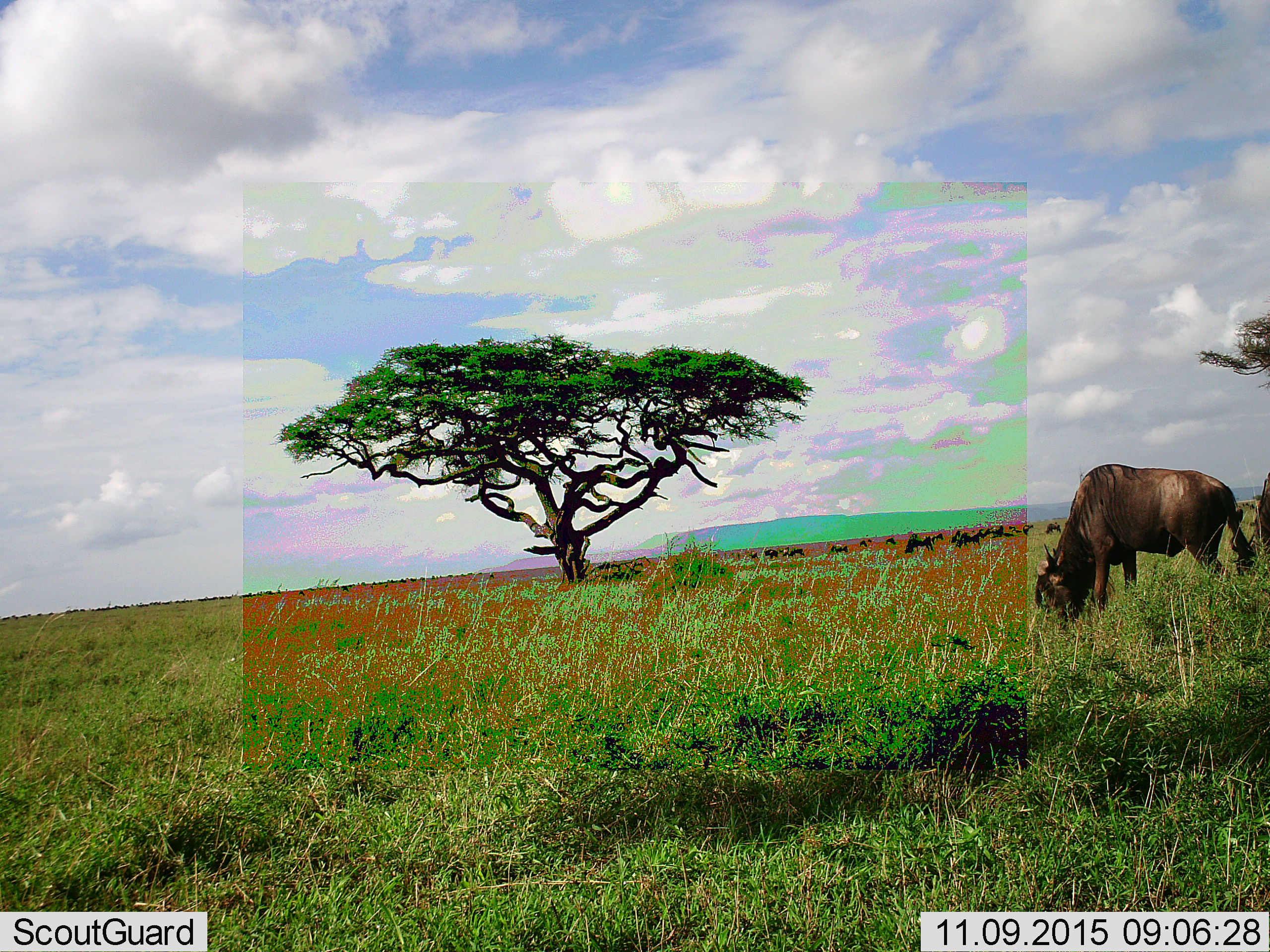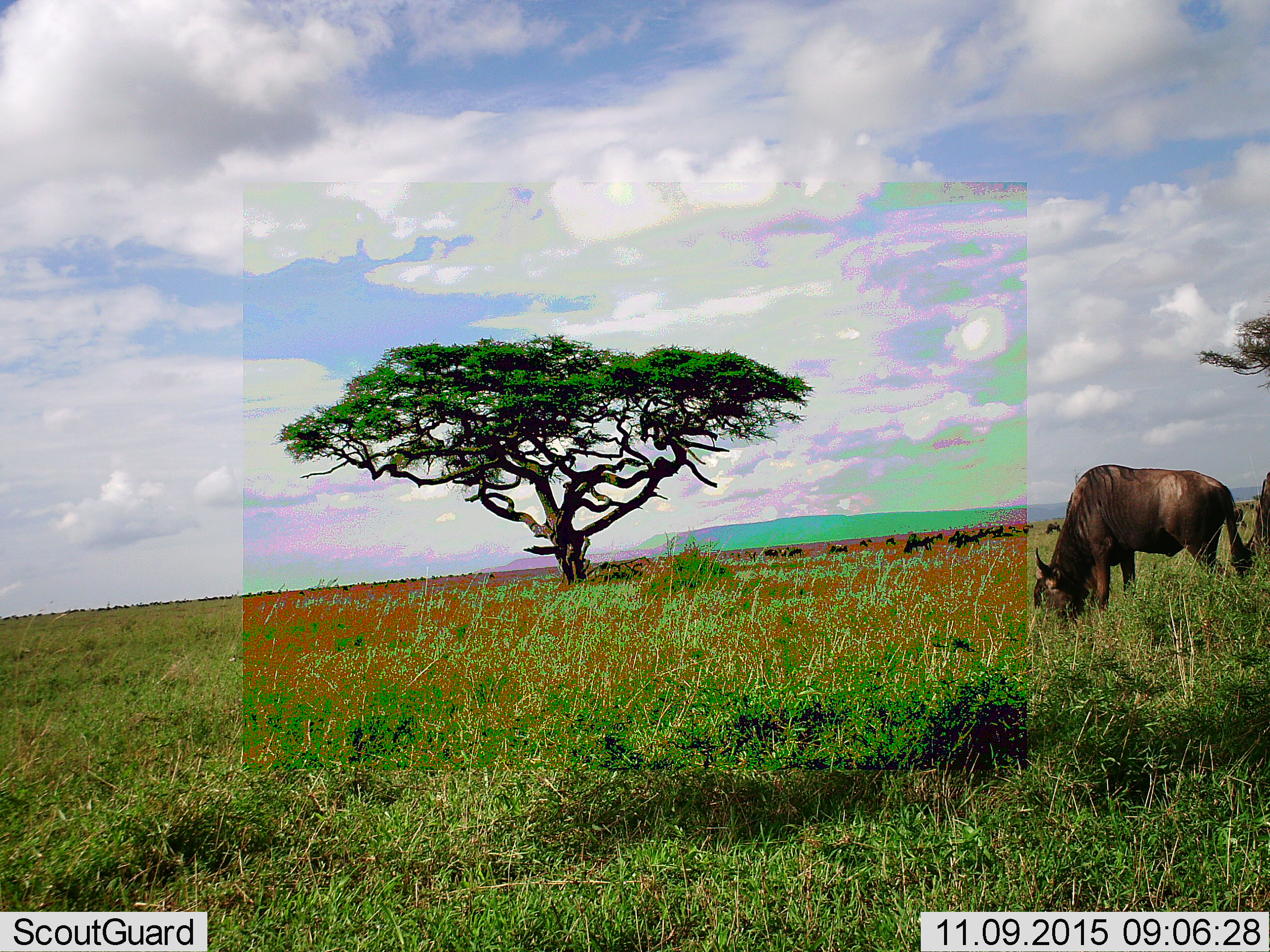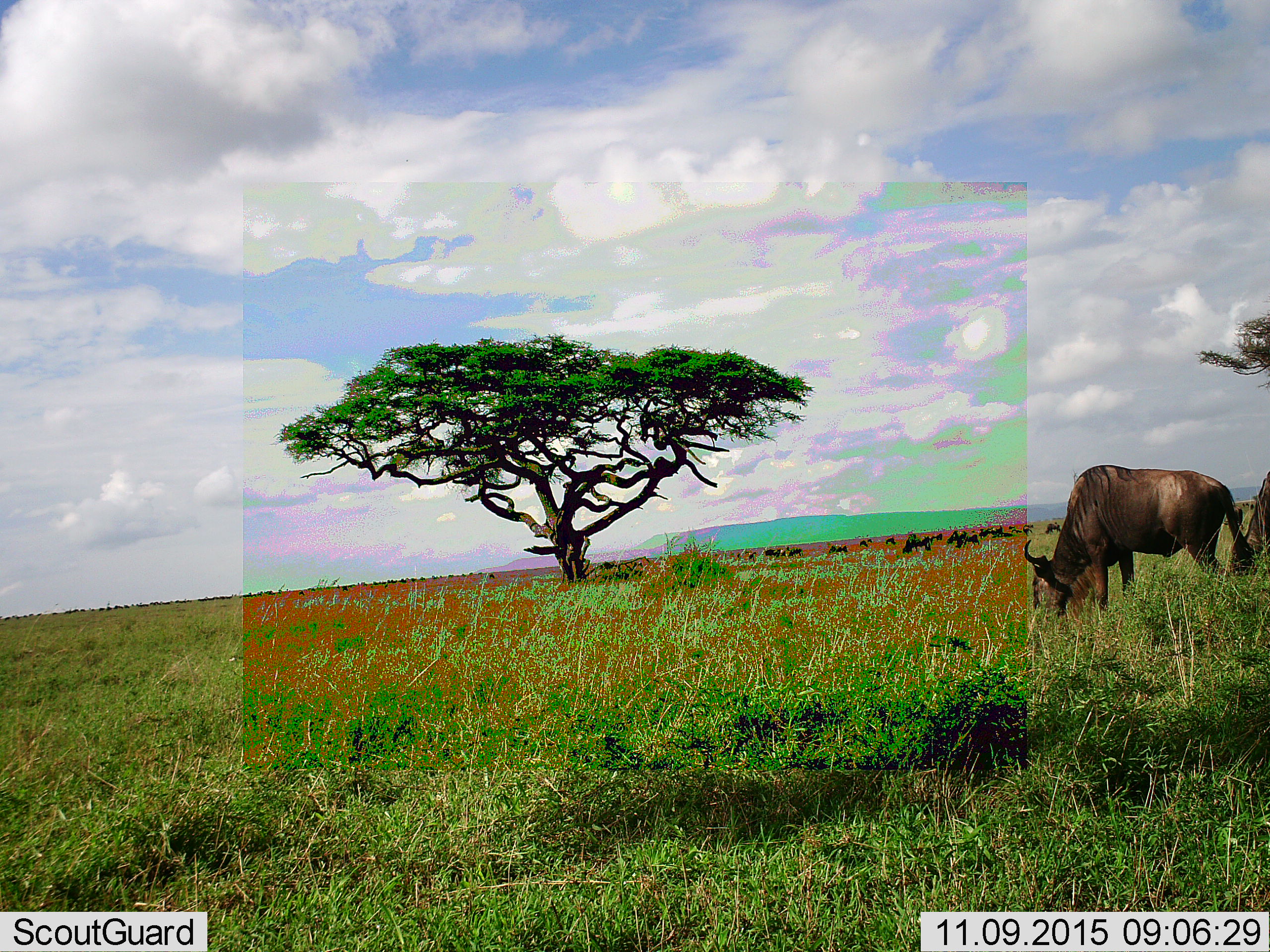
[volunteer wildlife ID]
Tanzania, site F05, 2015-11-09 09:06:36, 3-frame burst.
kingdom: Animalia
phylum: Chordata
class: Mammalia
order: Artiodactyla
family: Bovidae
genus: Connochaetes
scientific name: Connochaetes taurinus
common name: blue wildebeest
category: wildebeest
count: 11-50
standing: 32%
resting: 5%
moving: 37%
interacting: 5%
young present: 5%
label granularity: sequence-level